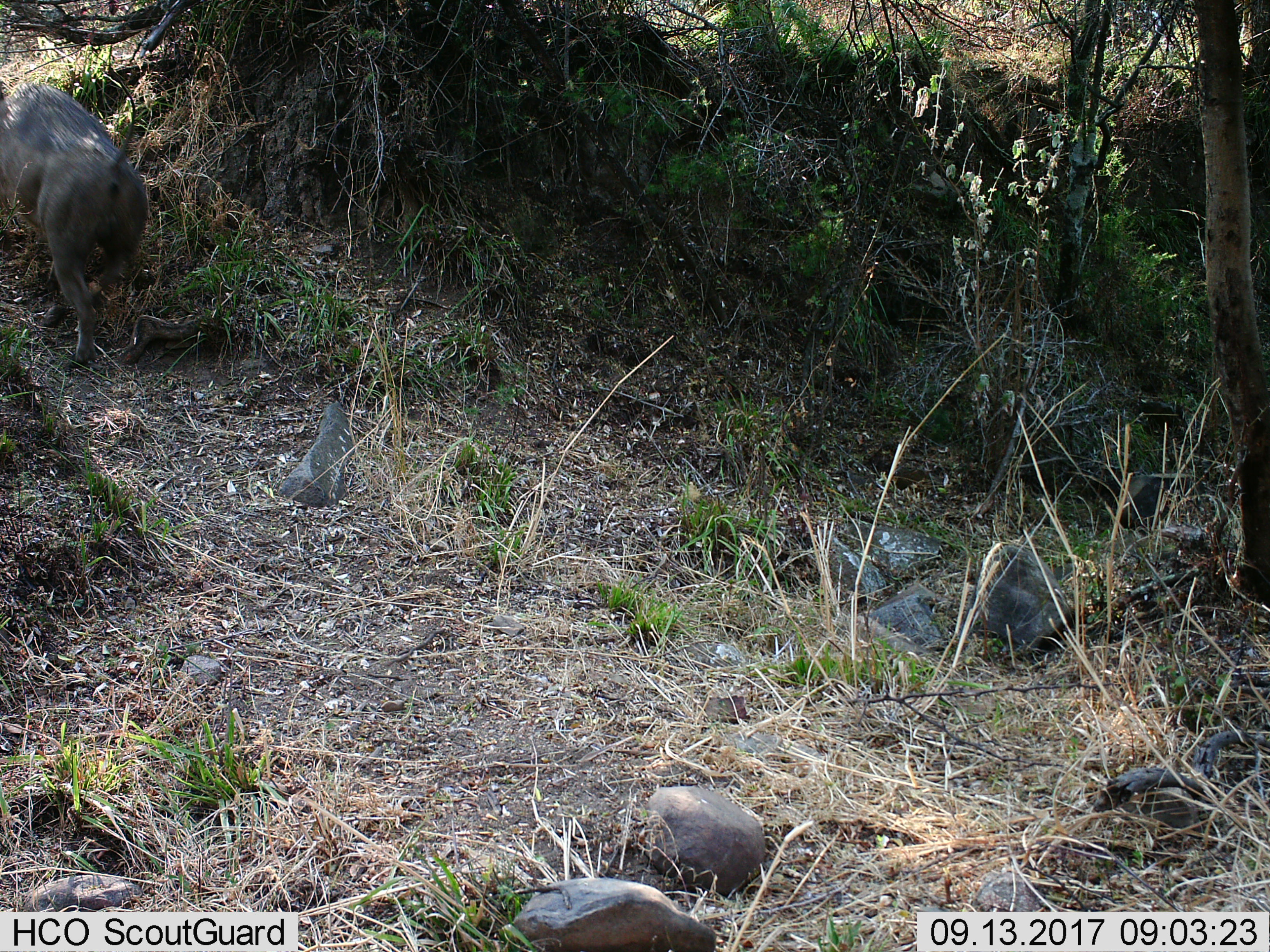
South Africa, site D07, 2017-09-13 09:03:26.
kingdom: Animalia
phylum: Chordata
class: Mammalia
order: Artiodactyla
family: Suidae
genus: Phacochoerus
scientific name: Phacochoerus africanus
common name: warthog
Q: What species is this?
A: Warthog (Phacochoerus africanus).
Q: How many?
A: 1.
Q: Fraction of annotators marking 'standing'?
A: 0%.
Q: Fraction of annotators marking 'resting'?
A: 0%.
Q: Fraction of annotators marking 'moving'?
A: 100%.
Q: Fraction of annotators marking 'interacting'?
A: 0%.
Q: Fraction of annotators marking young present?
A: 0%.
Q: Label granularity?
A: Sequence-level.